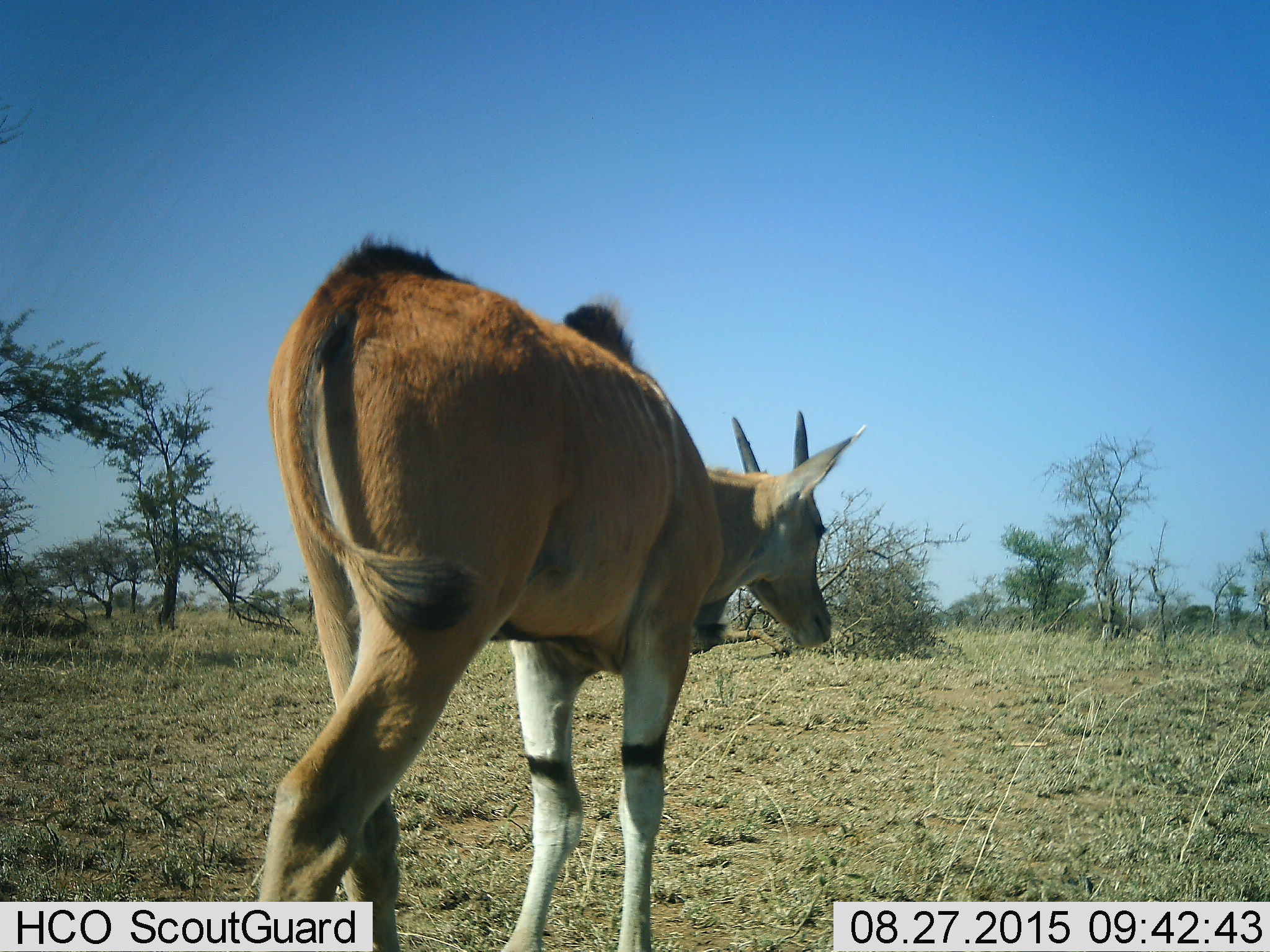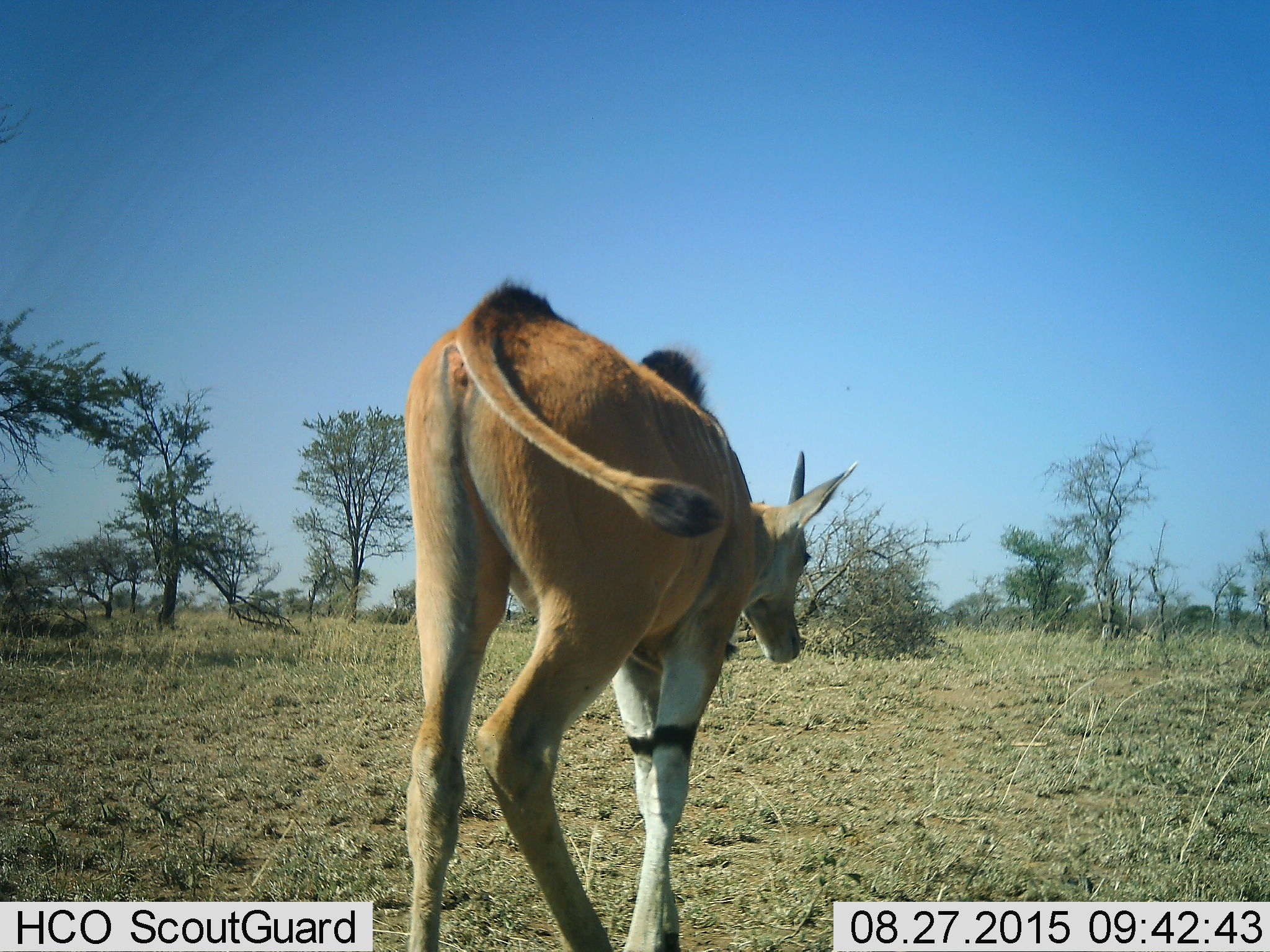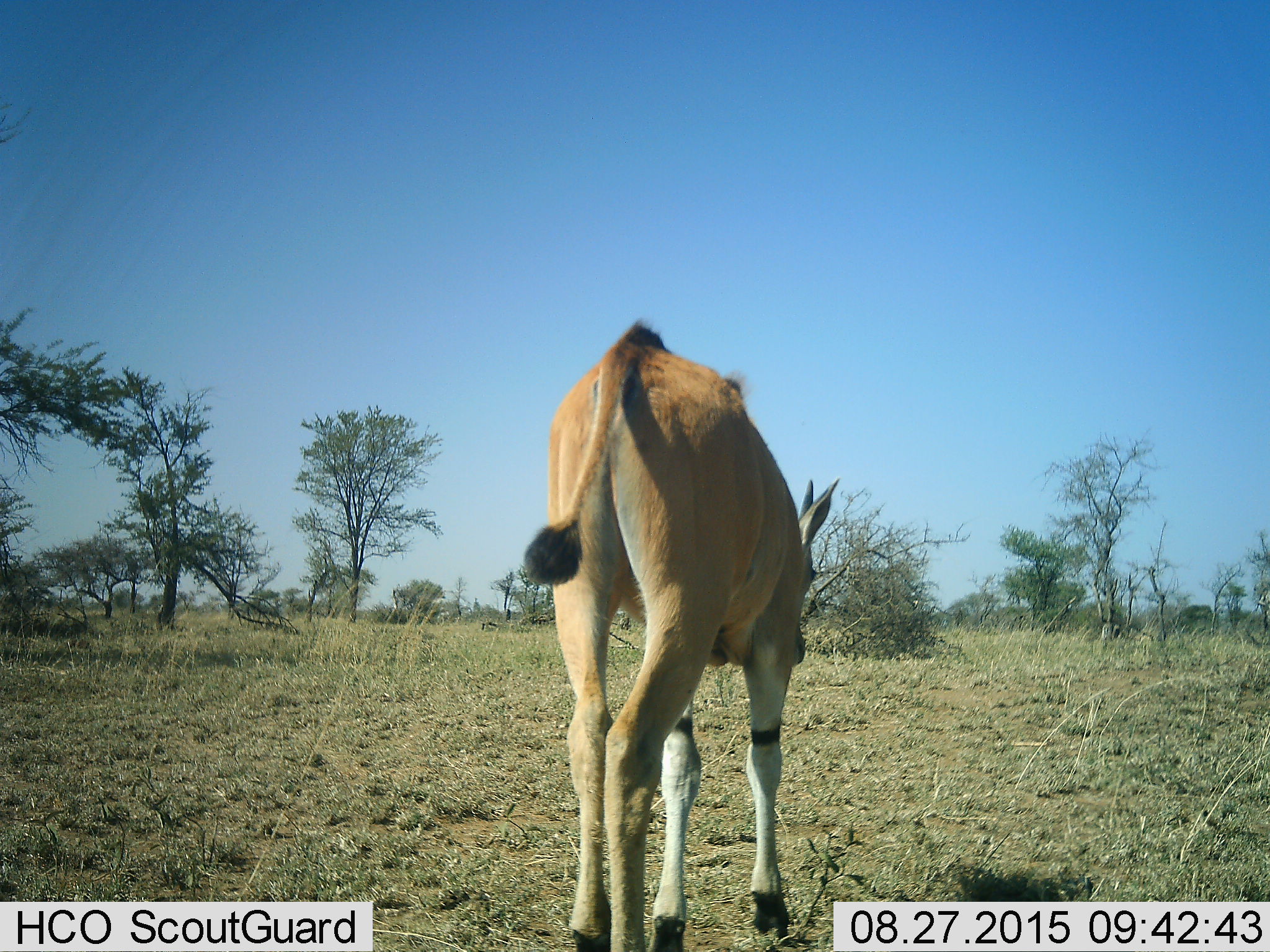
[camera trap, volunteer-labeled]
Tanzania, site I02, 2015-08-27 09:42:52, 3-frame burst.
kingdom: Animalia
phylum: Chordata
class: Mammalia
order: Artiodactyla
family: Bovidae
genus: Tragelaphus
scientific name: Tragelaphus oryx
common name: eland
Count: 1.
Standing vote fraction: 0%.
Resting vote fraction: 0%.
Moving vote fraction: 100%.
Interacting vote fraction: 0%.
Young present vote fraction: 20%.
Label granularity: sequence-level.